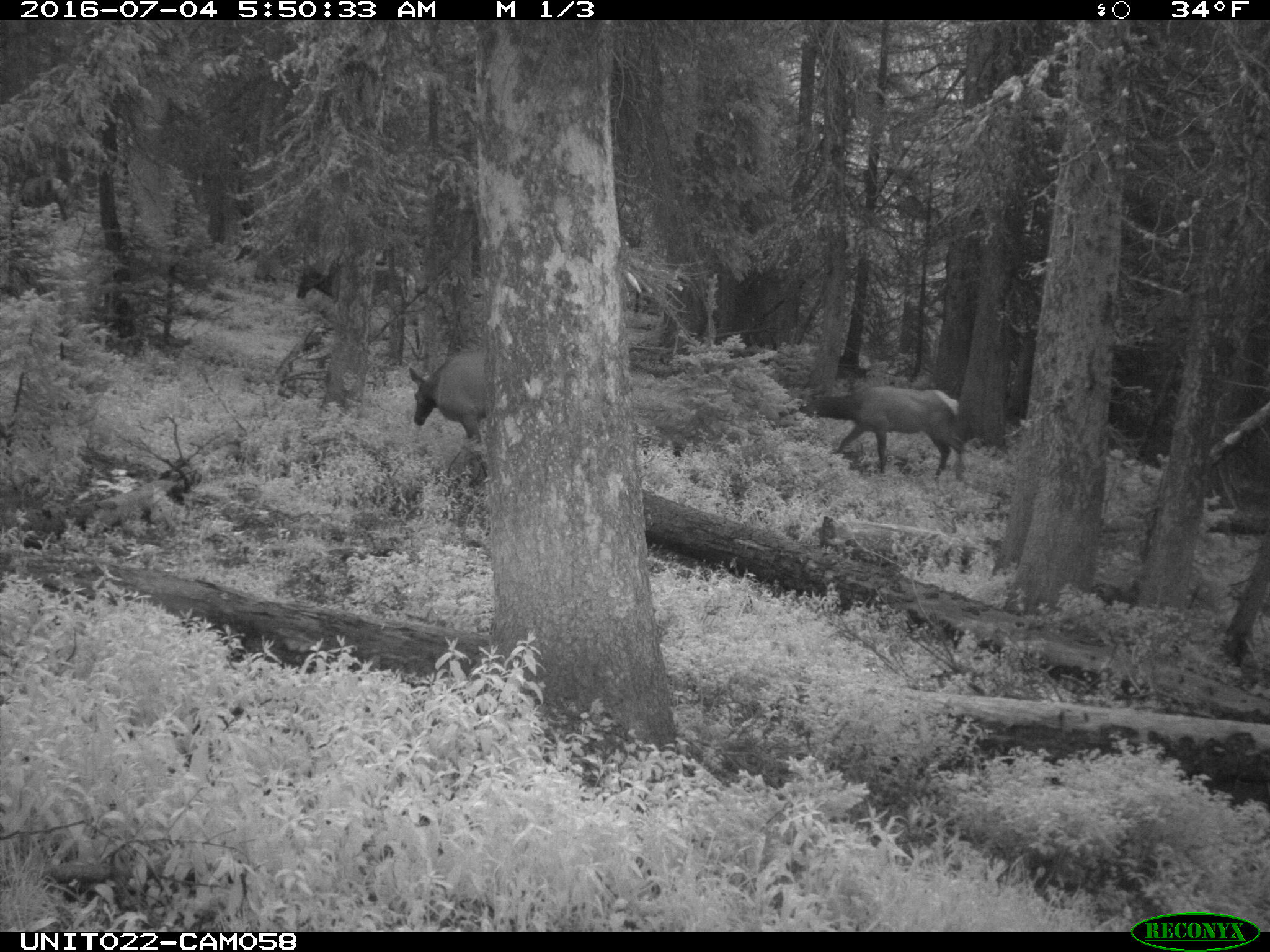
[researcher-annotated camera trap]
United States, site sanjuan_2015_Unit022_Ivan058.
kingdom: Animalia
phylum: Chordata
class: Mammalia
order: Artiodactyla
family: Cervidae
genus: Cervus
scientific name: Cervus elaphus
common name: red deer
Cervus elaphus (red deer).